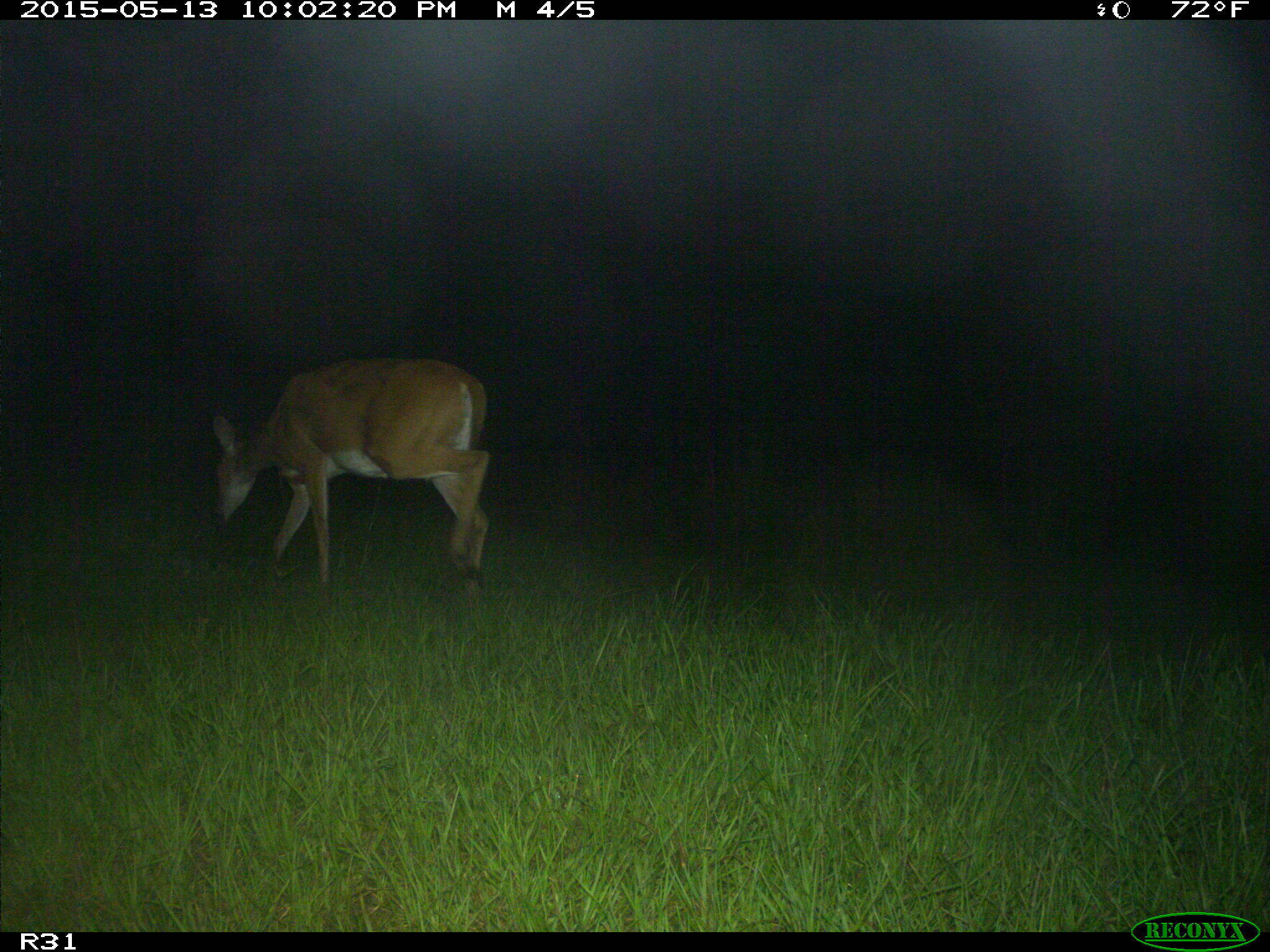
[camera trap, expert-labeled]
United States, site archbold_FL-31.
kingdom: Animalia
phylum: Chordata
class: Mammalia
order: Artiodactyla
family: Cervidae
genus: Odocoileus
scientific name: Odocoileus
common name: deer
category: unidentified deer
Unidentified deer (deer) (Odocoileus).